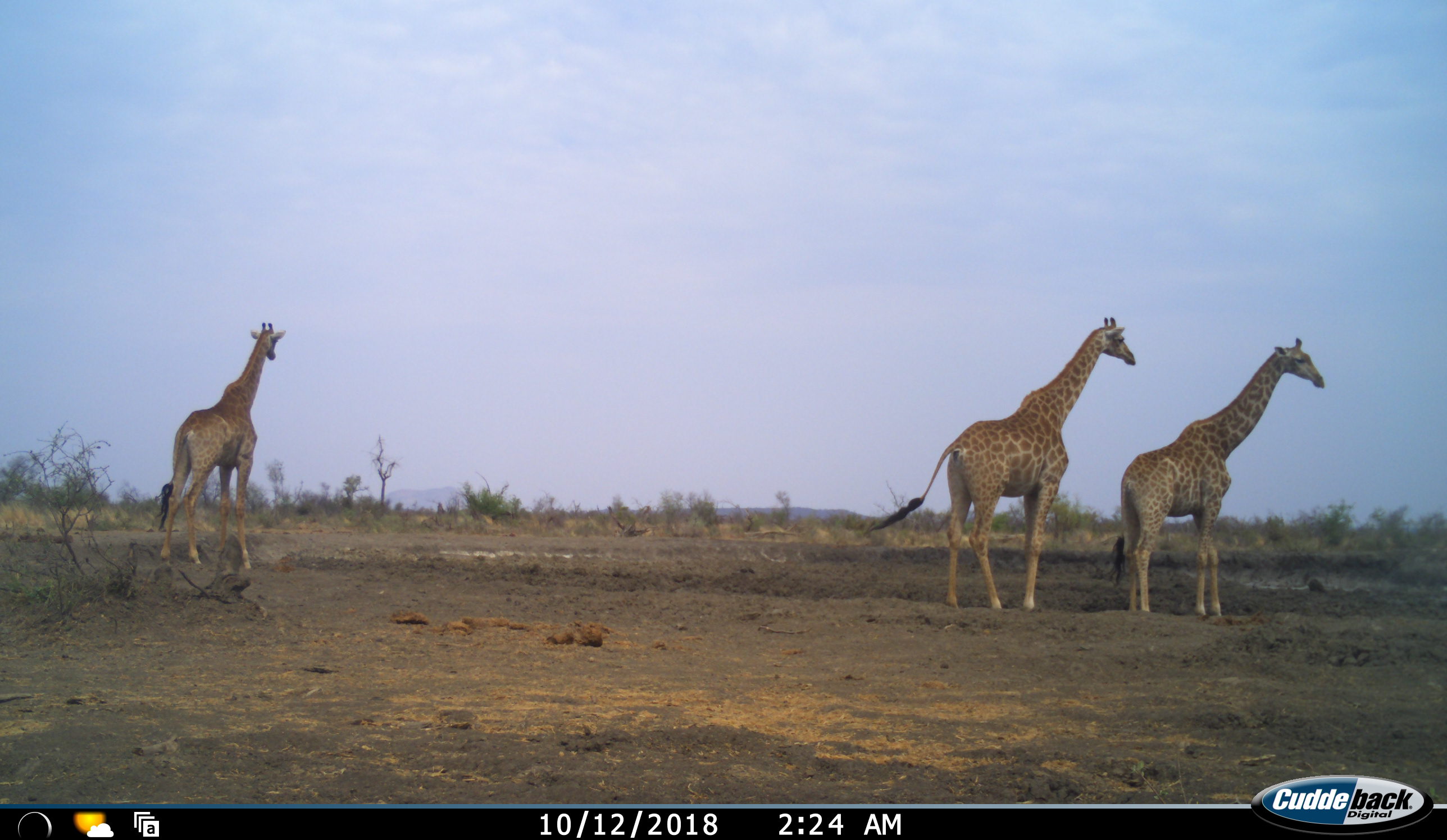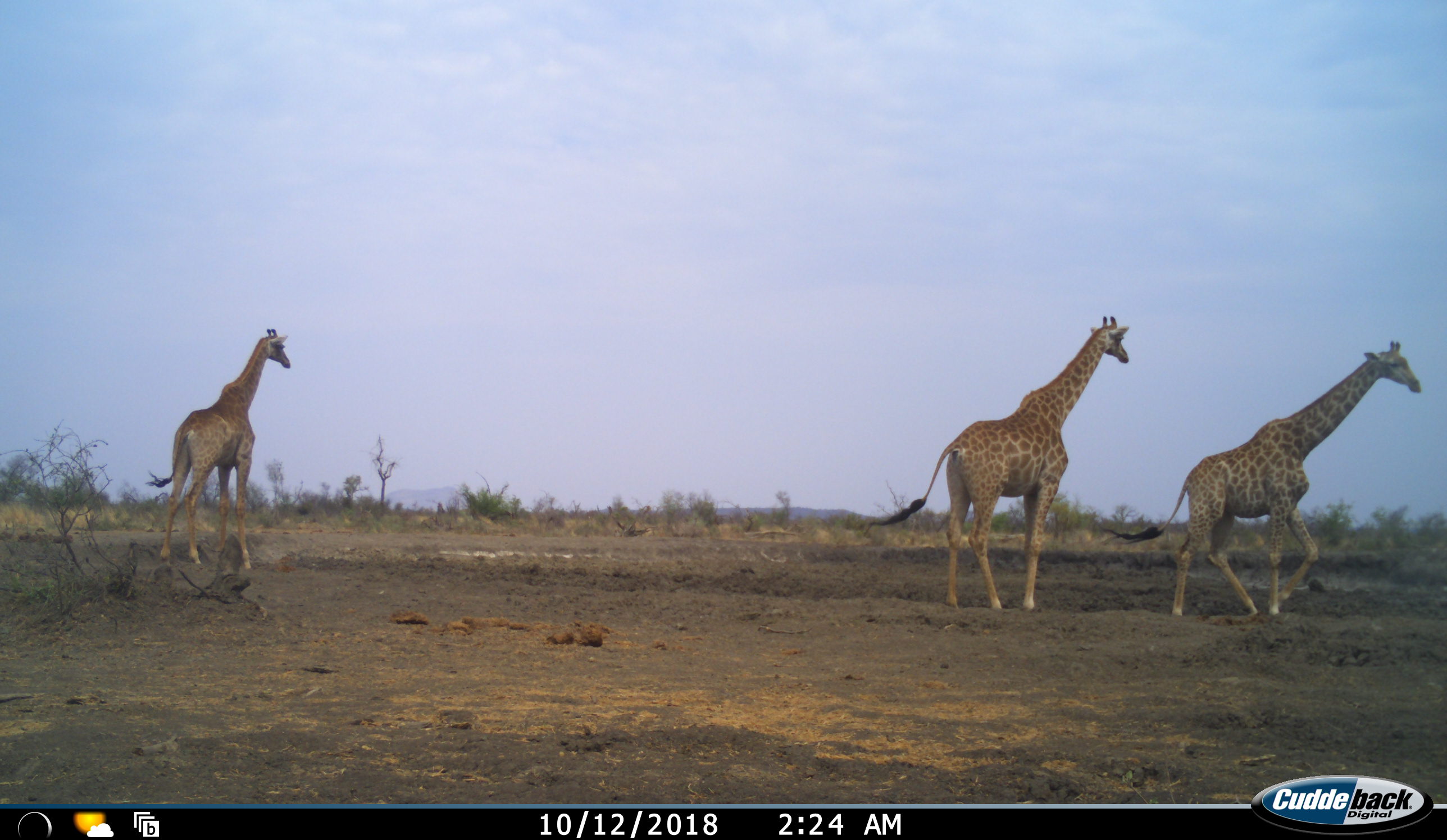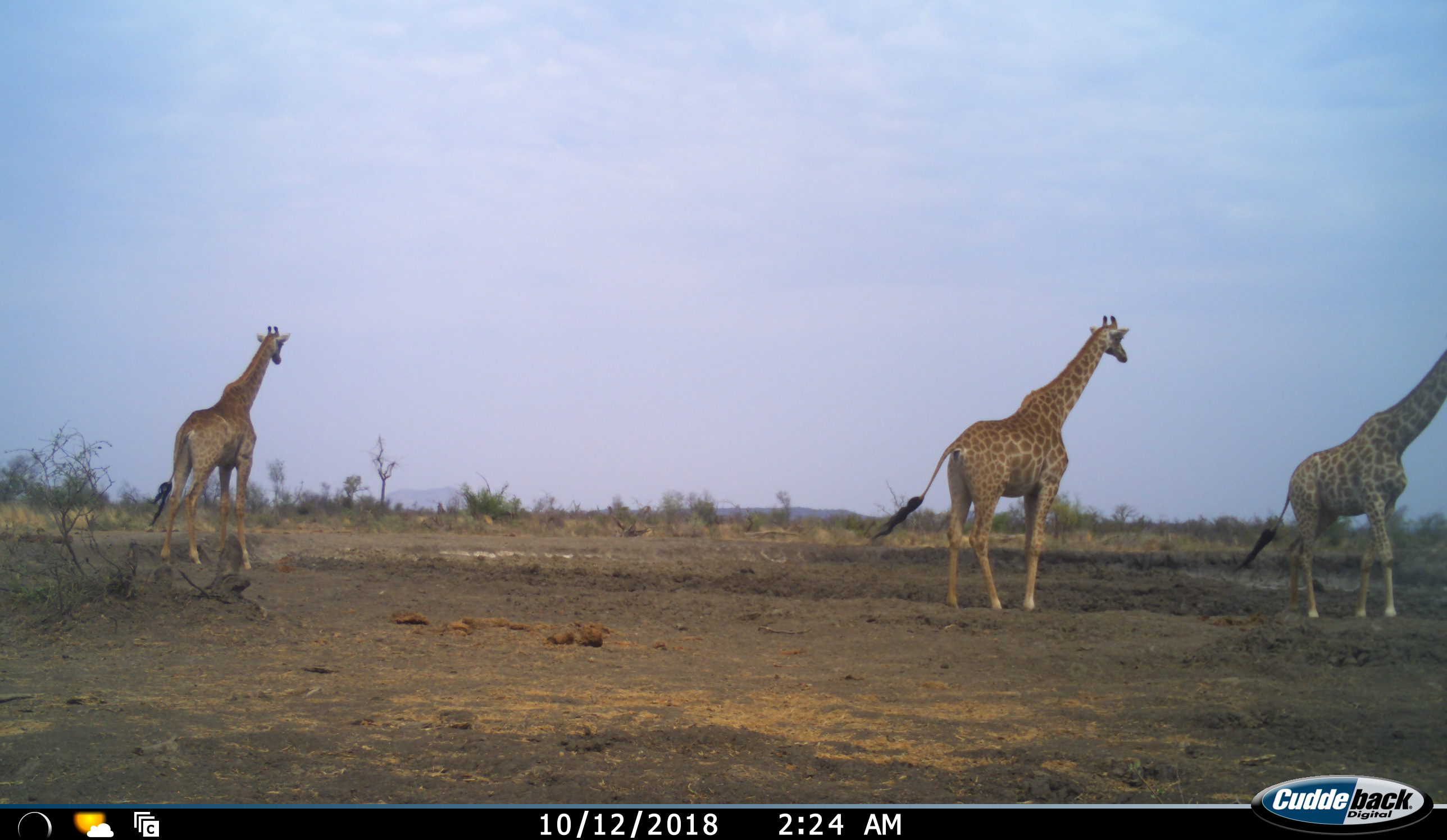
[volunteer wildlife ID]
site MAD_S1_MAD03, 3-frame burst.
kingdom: Animalia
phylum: Chordata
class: Mammalia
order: Artiodactyla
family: Giraffidae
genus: Giraffa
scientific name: Giraffa camelopardalis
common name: giraffe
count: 3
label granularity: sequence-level